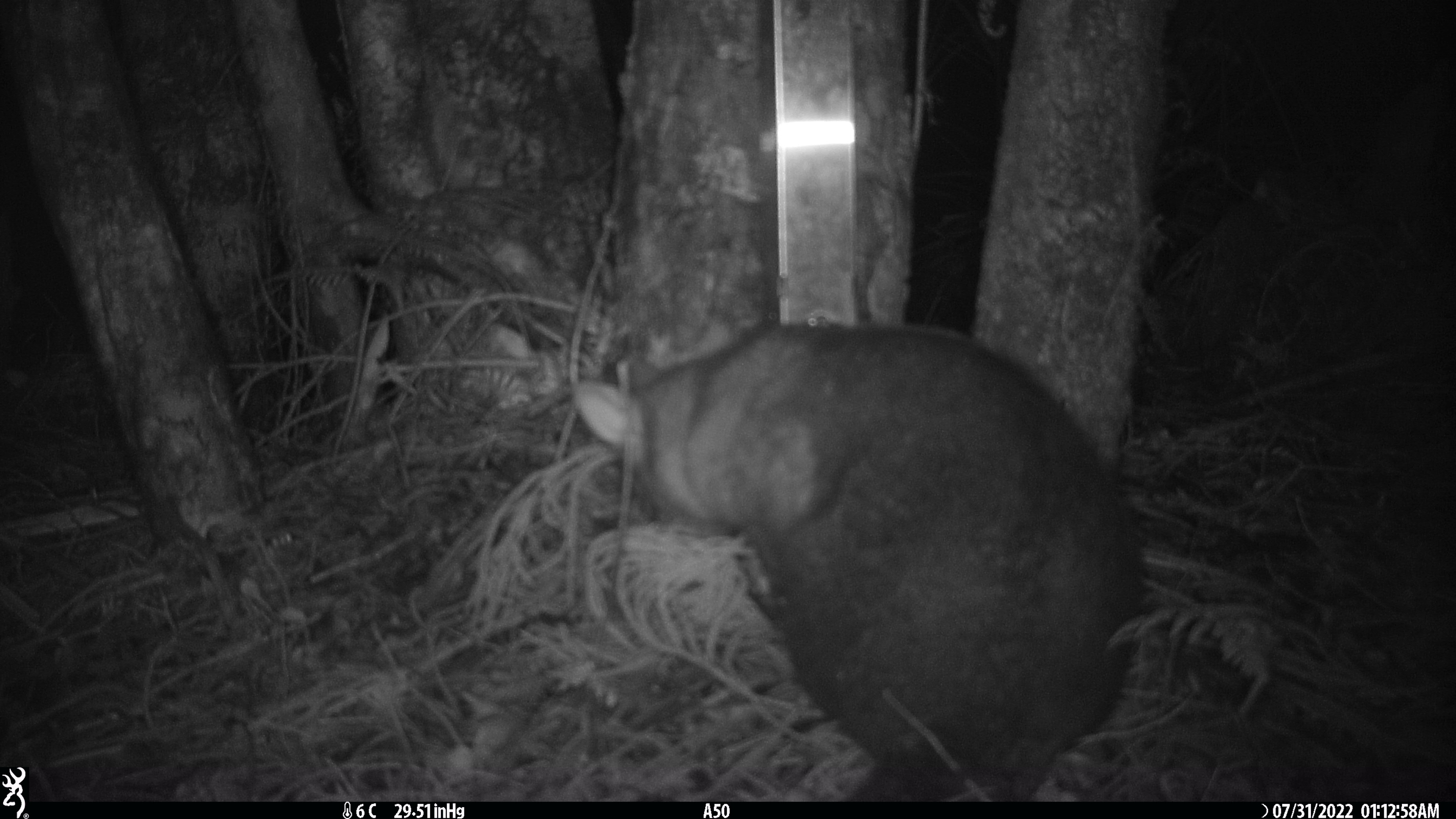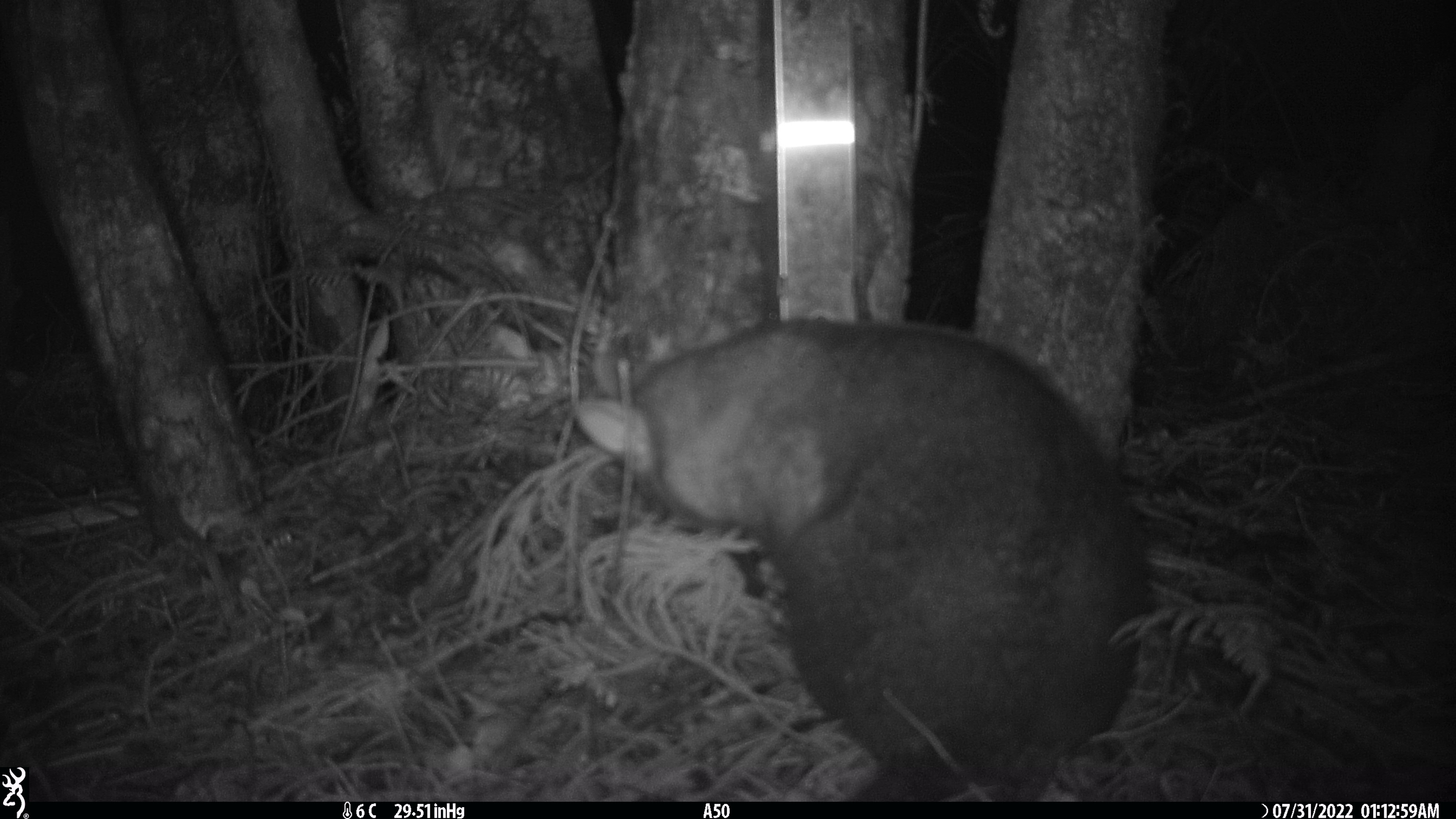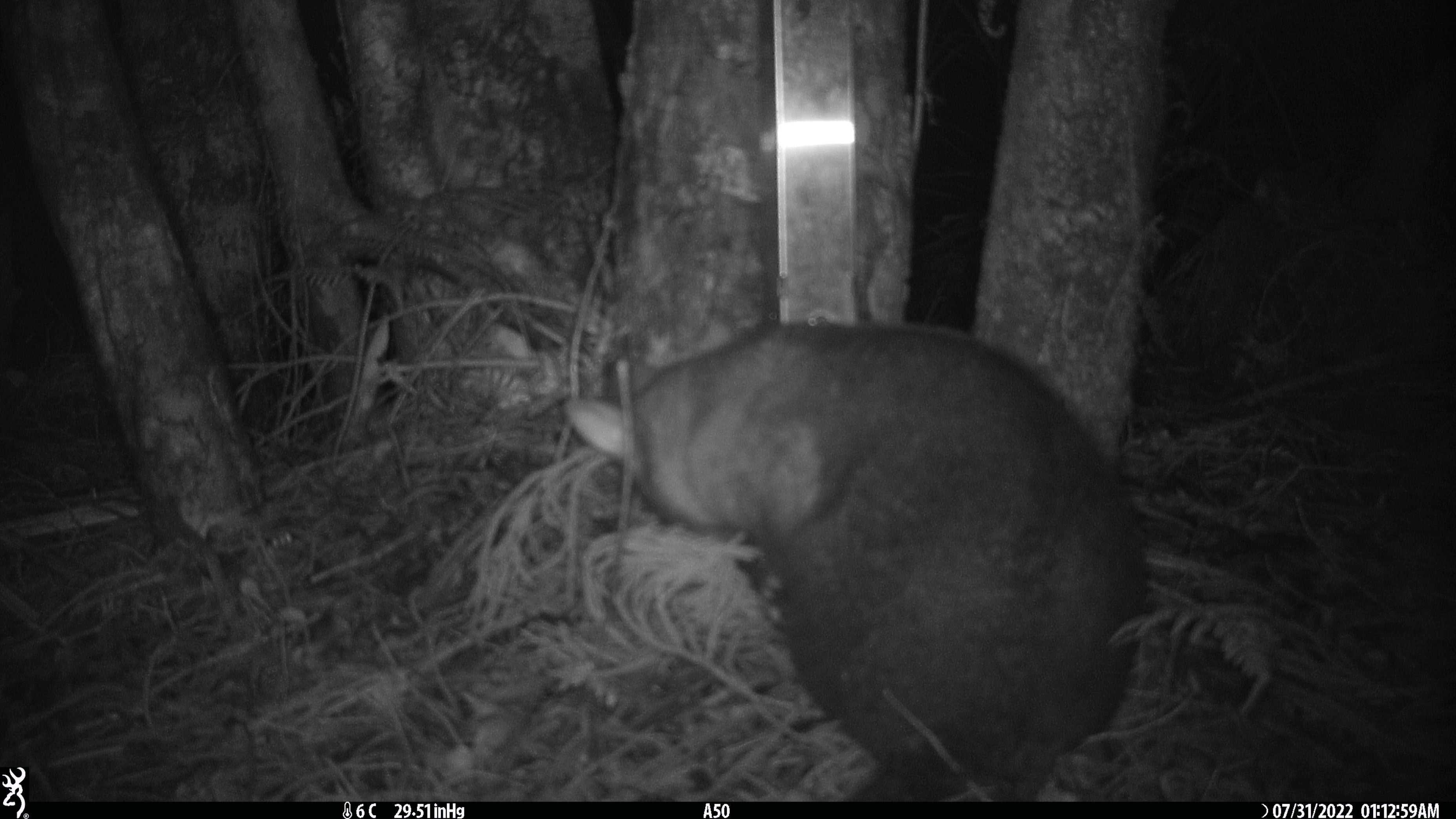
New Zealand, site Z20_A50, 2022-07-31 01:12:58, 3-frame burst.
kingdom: Animalia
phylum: Chordata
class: Mammalia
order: Diprotodontia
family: Phalangeridae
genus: Trichosurus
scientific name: Trichosurus vulpecula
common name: common brushtail possum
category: possum